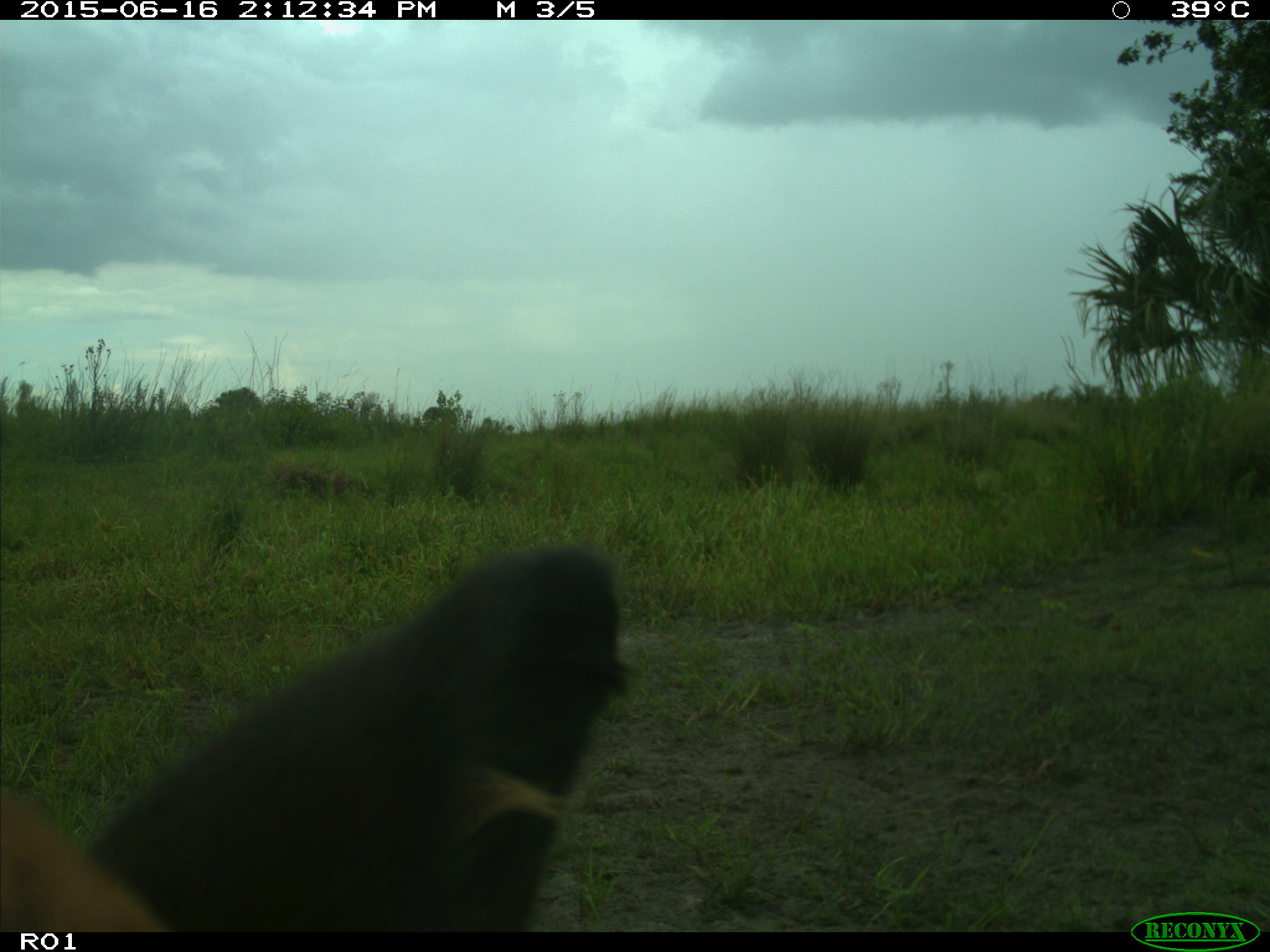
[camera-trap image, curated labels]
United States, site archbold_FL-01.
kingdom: Animalia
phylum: Chordata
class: Mammalia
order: Artiodactyla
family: Bovidae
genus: Bos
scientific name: Bos taurus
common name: domestic cow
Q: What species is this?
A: Bos taurus (domestic cow).